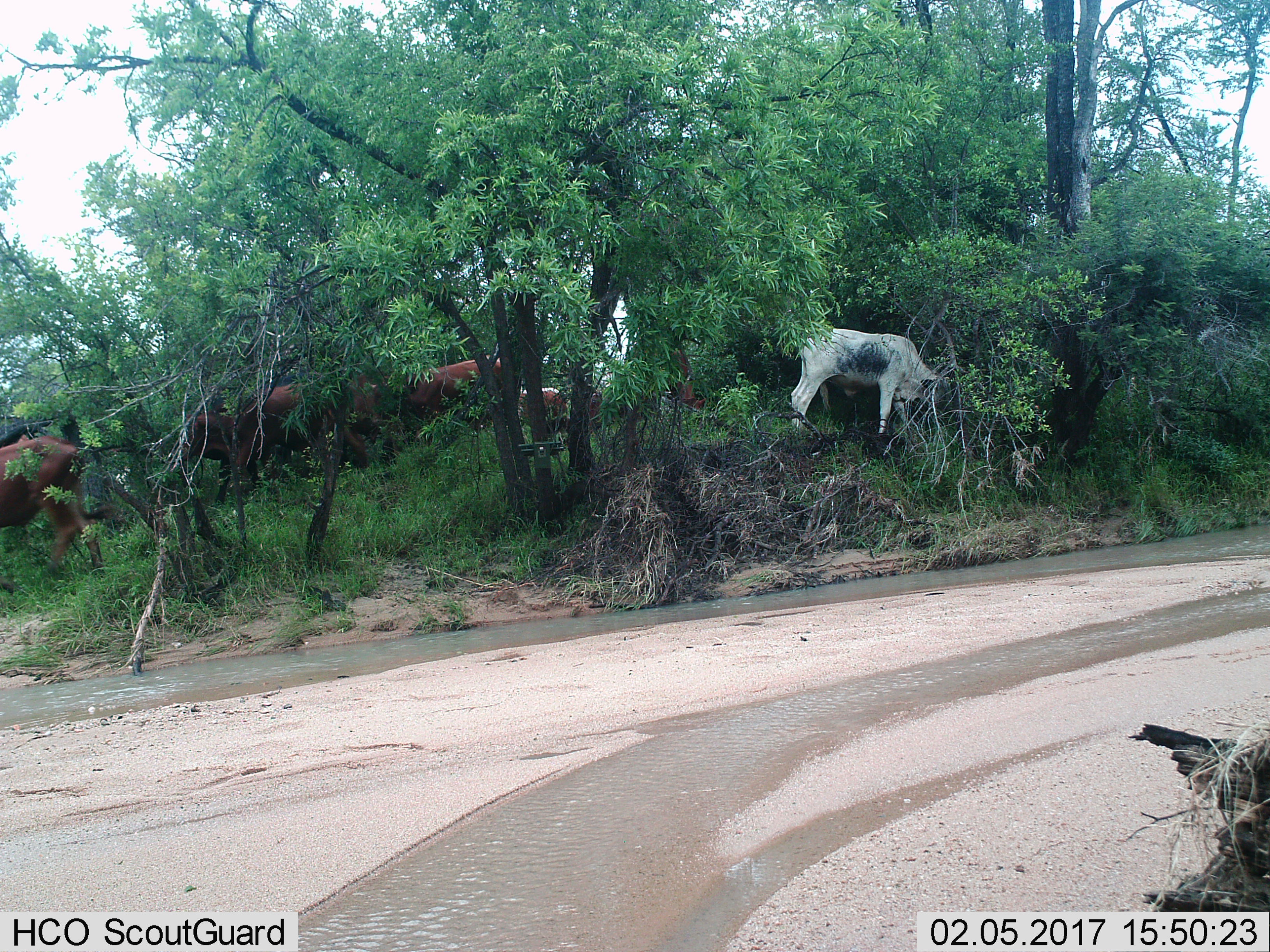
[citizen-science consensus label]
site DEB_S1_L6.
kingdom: Animalia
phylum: Chordata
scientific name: Vertebrata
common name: domestic animal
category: domesticanimal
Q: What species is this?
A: Domesticanimal (domestic animal) (Vertebrata).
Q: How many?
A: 9.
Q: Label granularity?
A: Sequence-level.